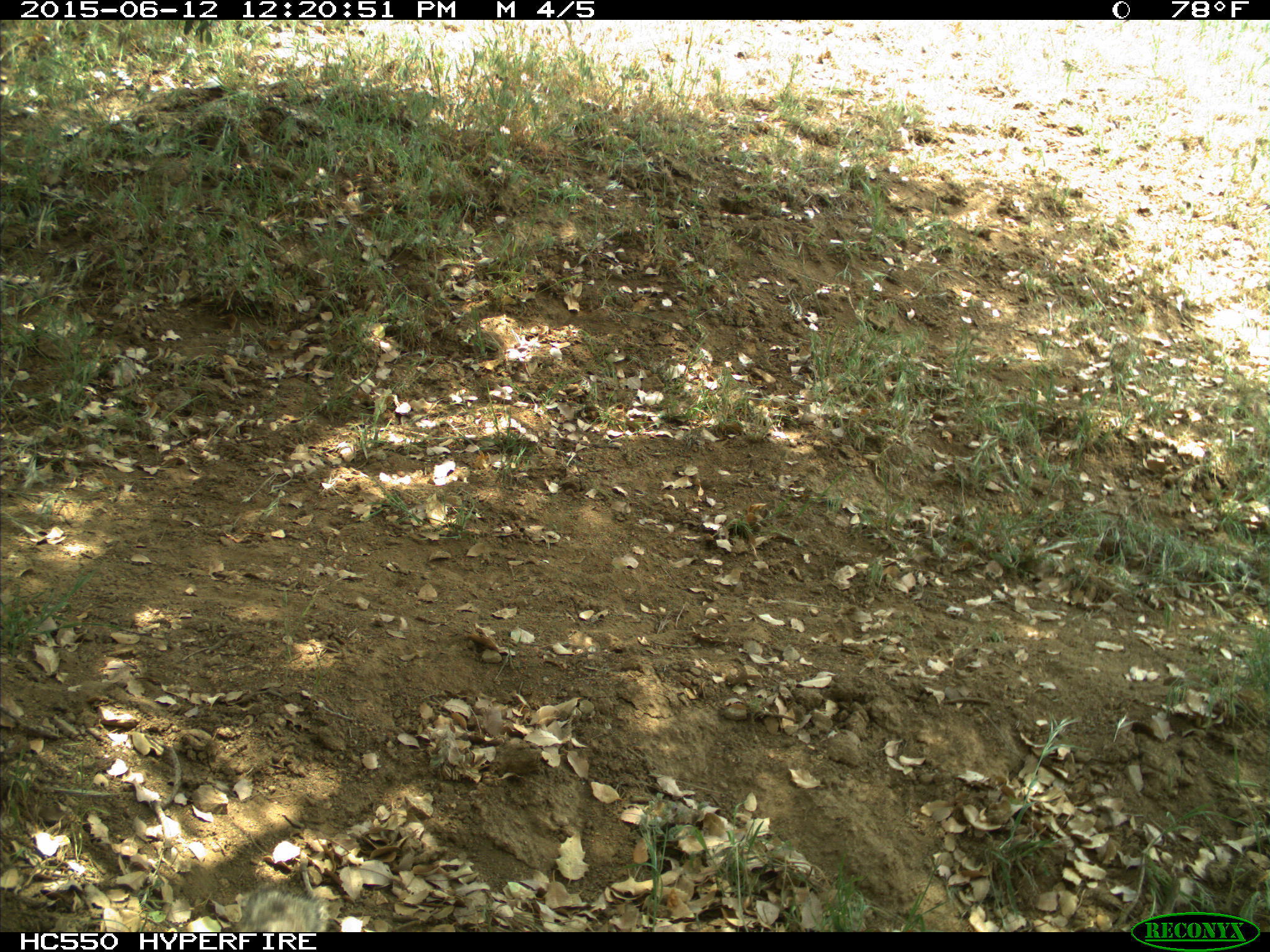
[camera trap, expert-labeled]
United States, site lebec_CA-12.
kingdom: Animalia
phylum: Chordata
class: Mammalia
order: Rodentia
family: Sciuridae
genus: Otospermophilus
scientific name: Otospermophilus beecheyi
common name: california ground squirrel